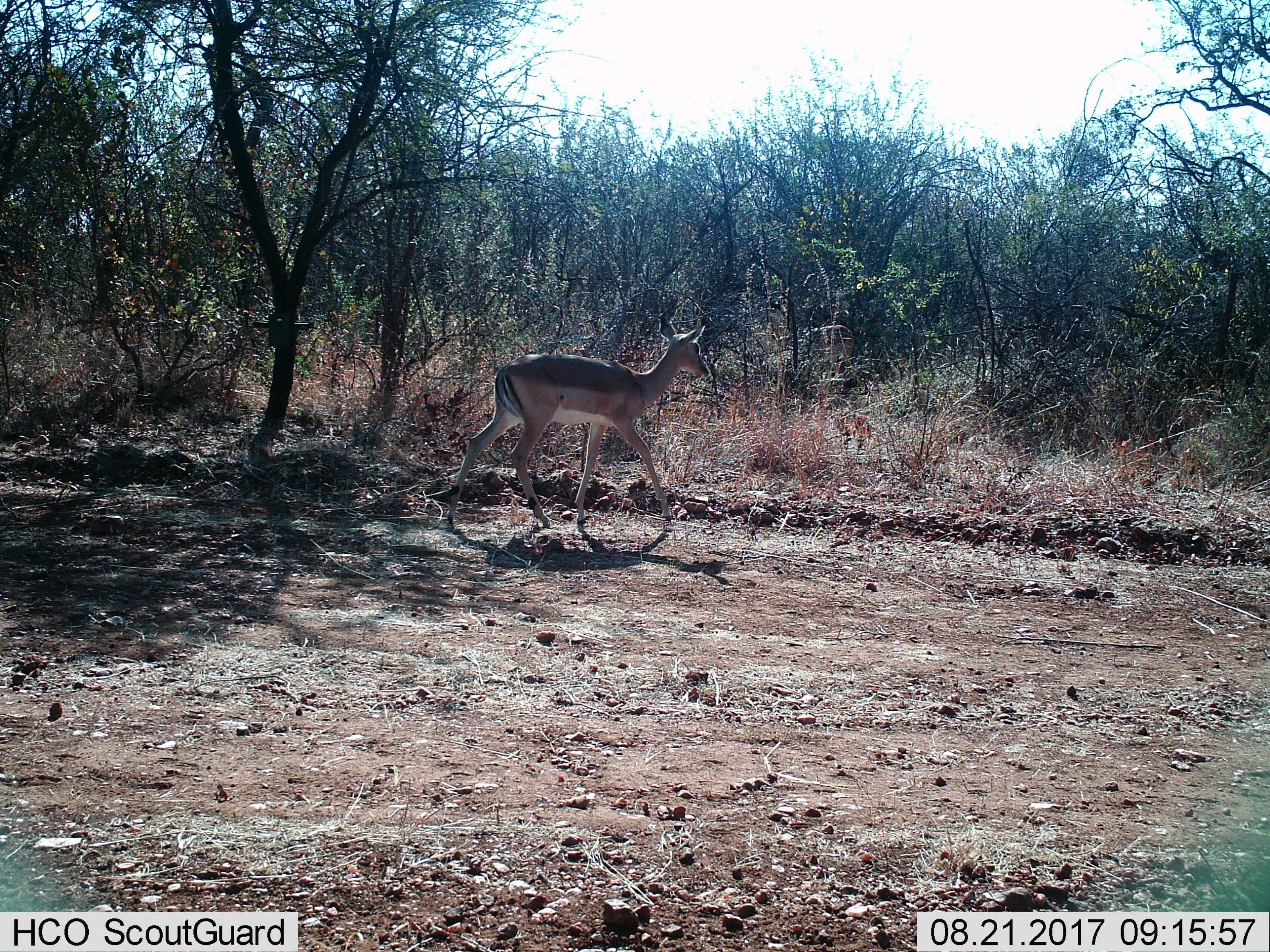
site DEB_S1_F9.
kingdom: Animalia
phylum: Chordata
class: Mammalia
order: Artiodactyla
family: Bovidae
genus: Aepyceros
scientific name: Aepyceros melampus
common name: impala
Impala (Aepyceros melampus), count 1. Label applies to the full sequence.